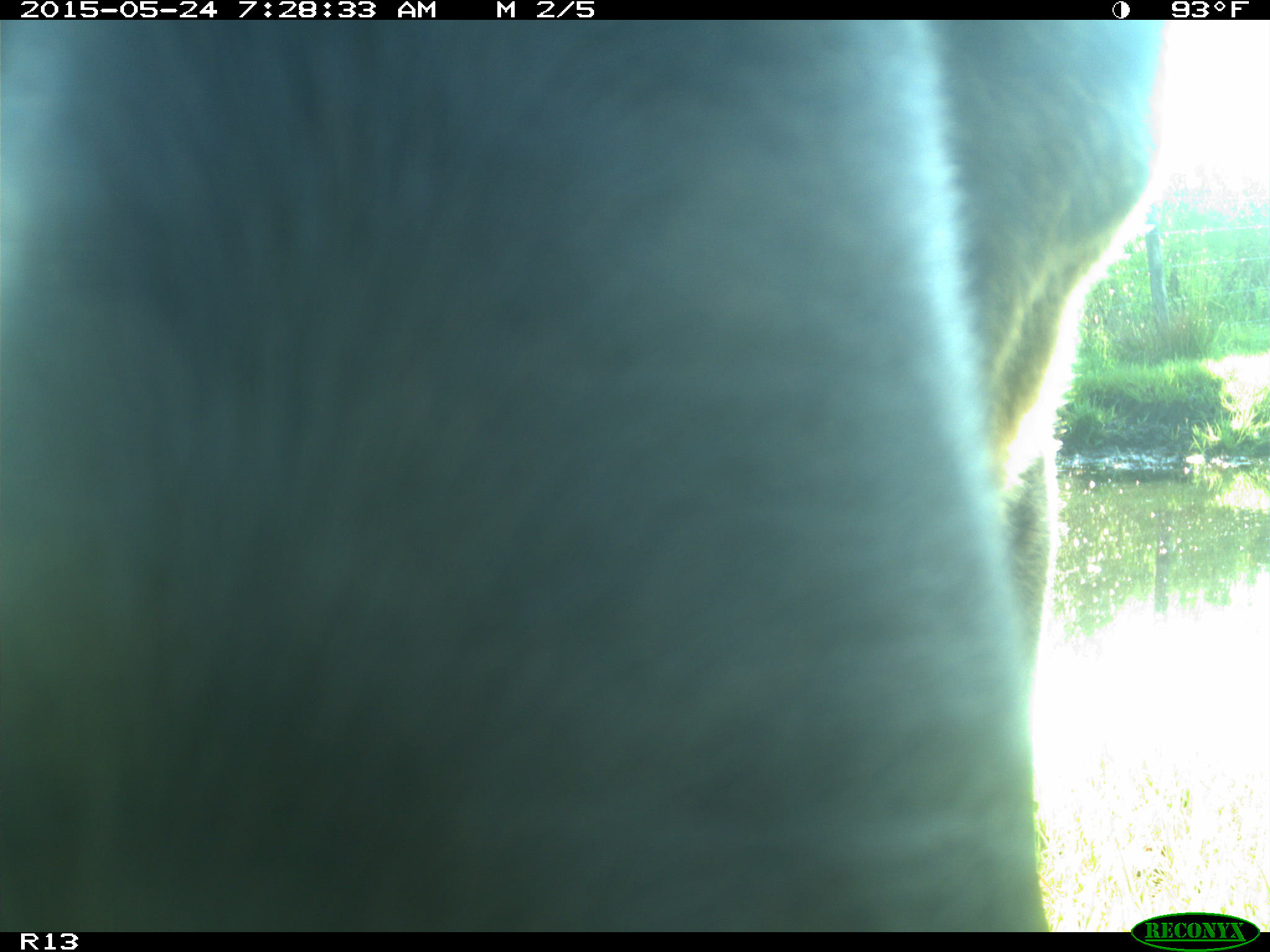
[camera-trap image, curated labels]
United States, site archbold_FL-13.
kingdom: Animalia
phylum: Chordata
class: Mammalia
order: Artiodactyla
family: Bovidae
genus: Bos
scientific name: Bos taurus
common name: domestic cow